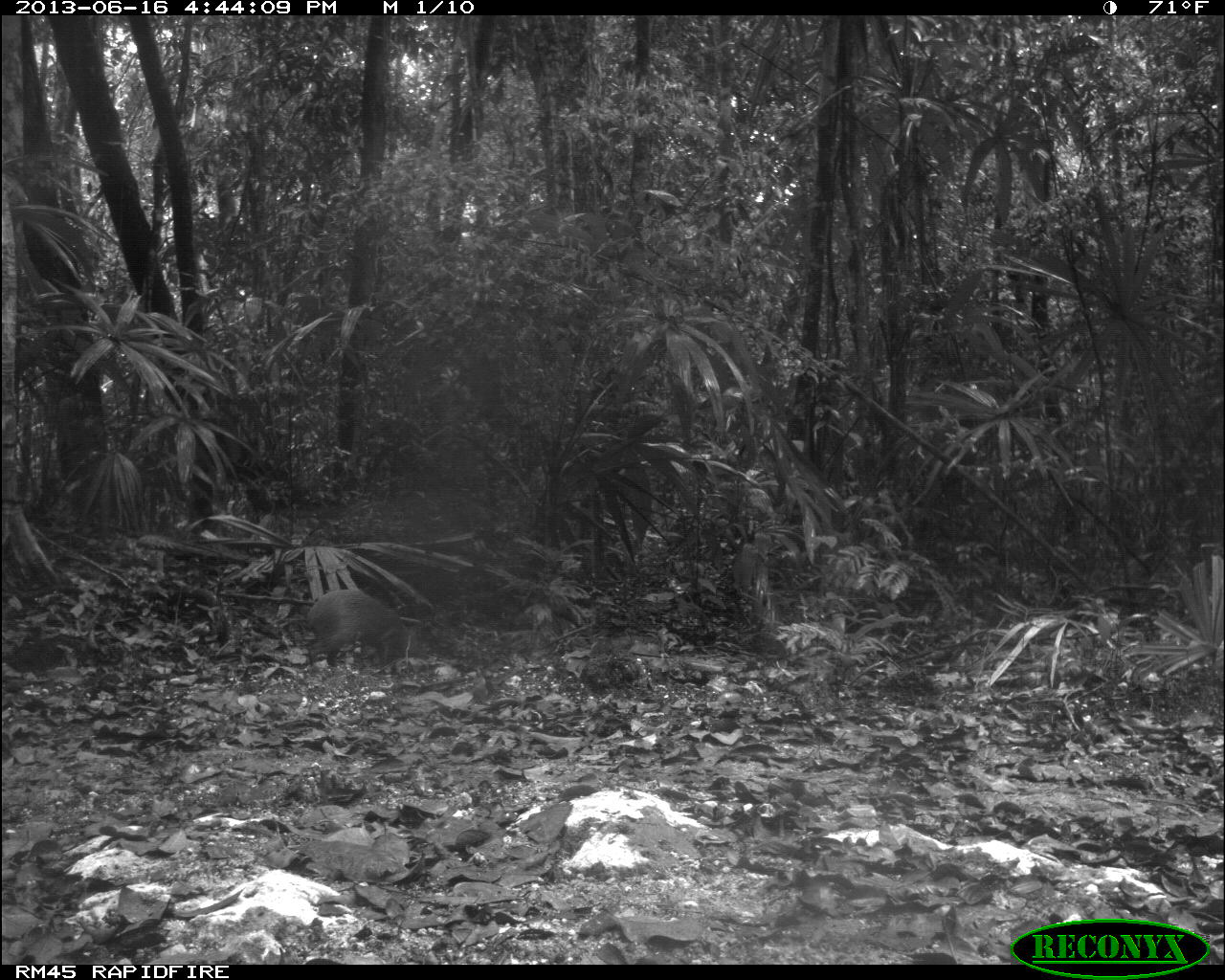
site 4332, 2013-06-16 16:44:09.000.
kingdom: Animalia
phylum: Chordata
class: Mammalia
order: Rodentia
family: Dasyproctidae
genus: Dasyprocta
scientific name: Dasyprocta punctata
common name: central american agouti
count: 1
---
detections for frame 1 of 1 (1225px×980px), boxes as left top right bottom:
dasyprocta punctata: 304 587 416 673